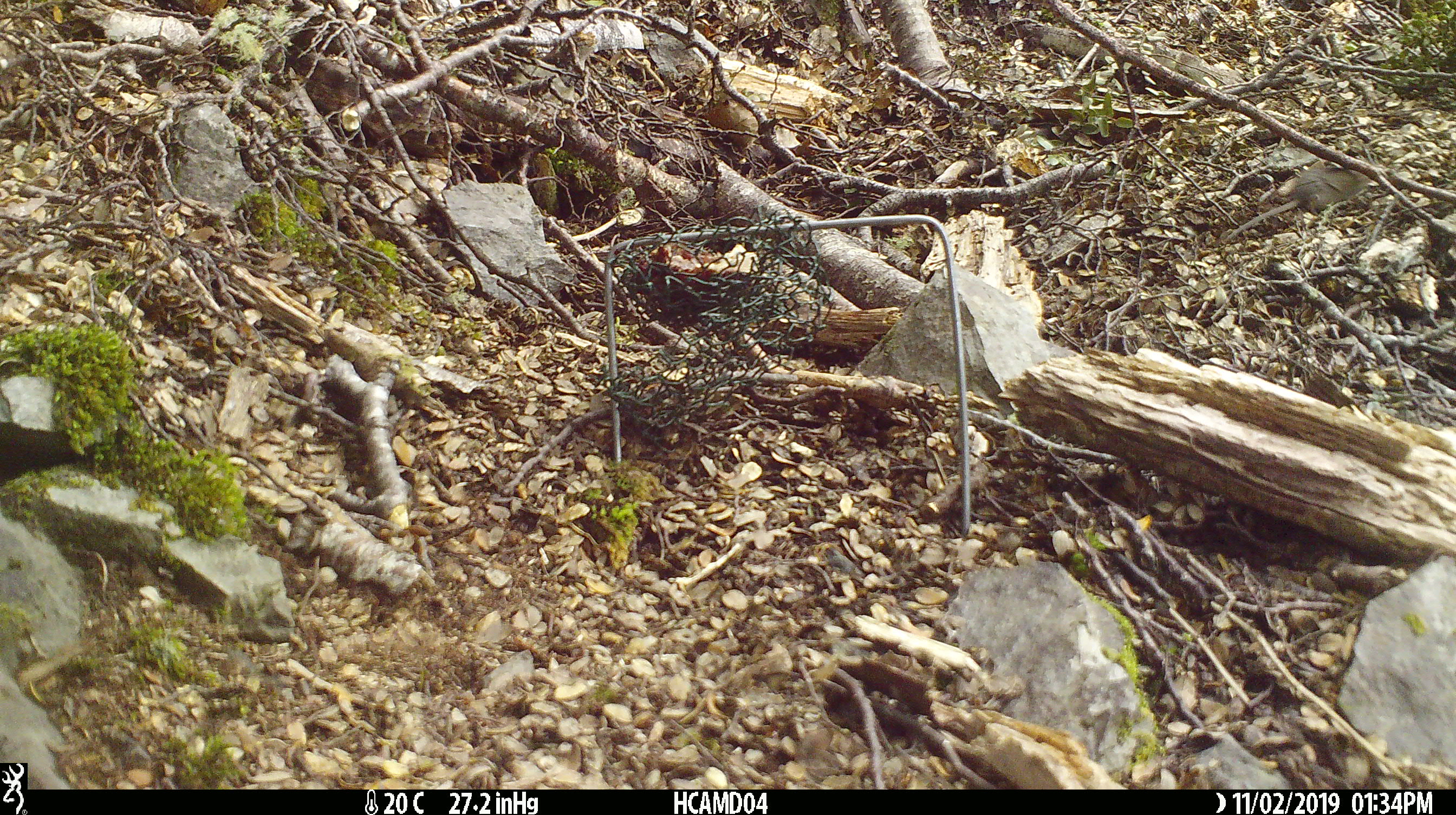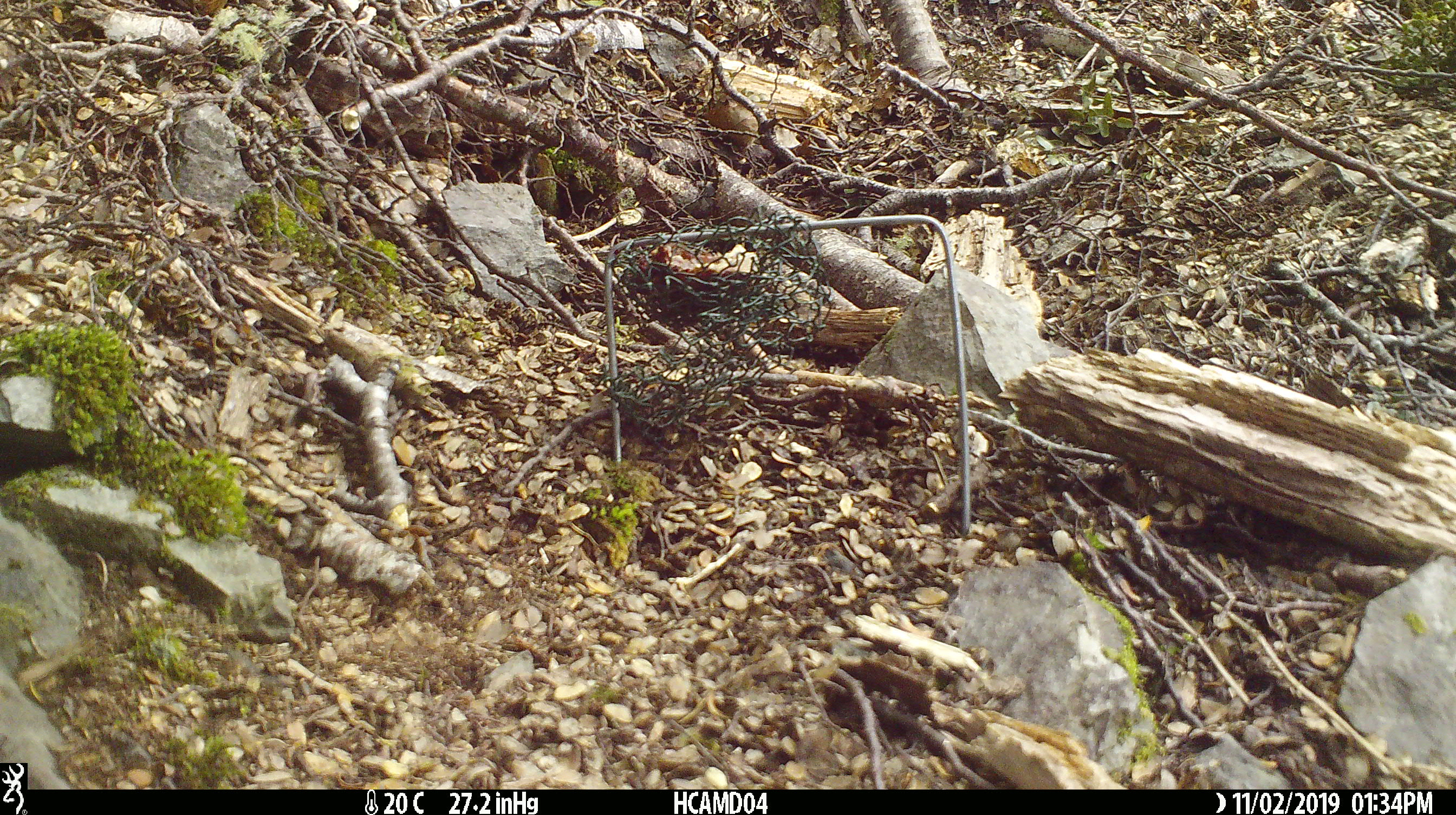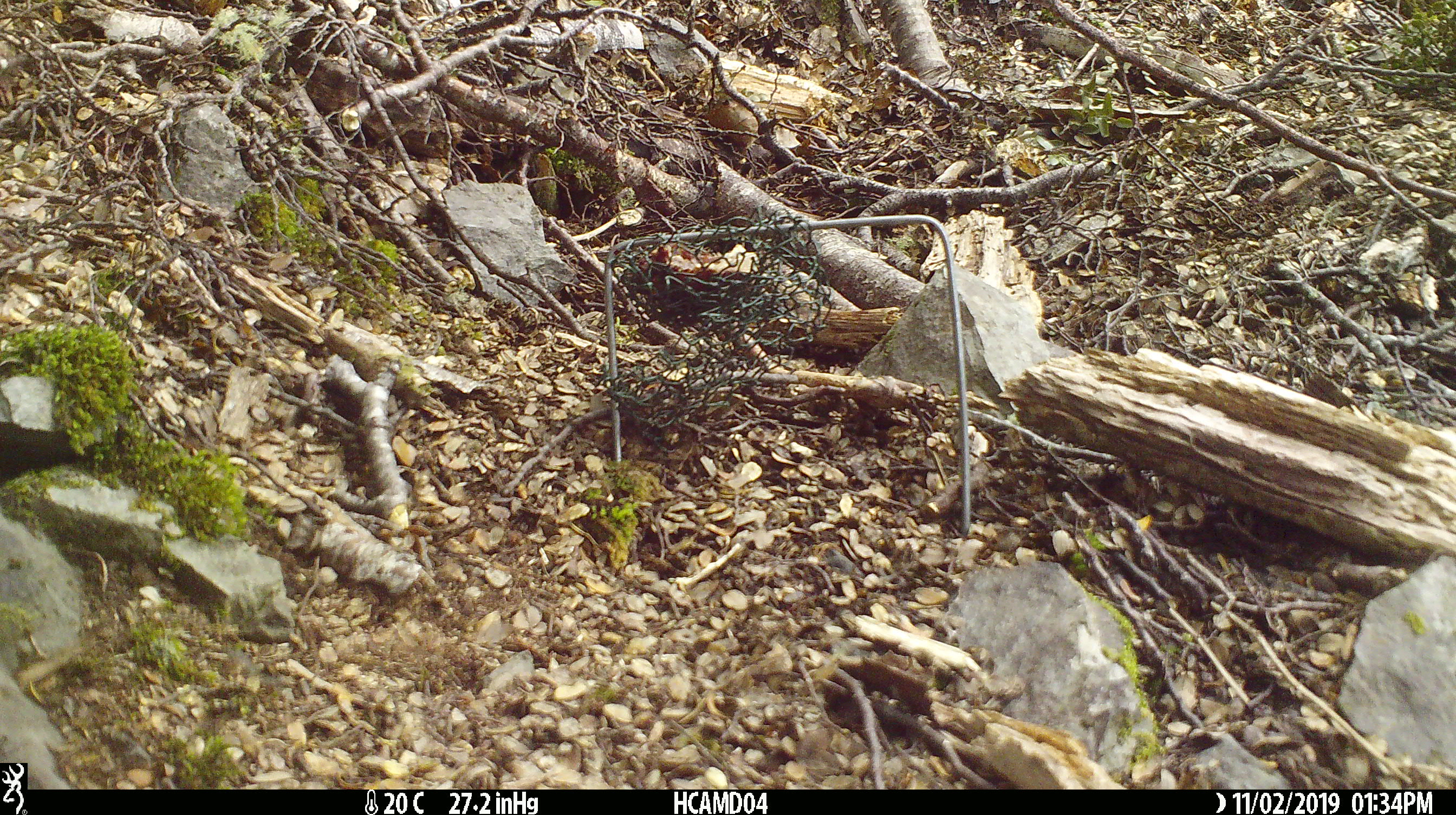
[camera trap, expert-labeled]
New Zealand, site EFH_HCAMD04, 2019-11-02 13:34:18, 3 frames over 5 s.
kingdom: Animalia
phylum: Chordata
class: Mammalia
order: Rodentia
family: Muridae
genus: Mus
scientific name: Mus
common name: mouse